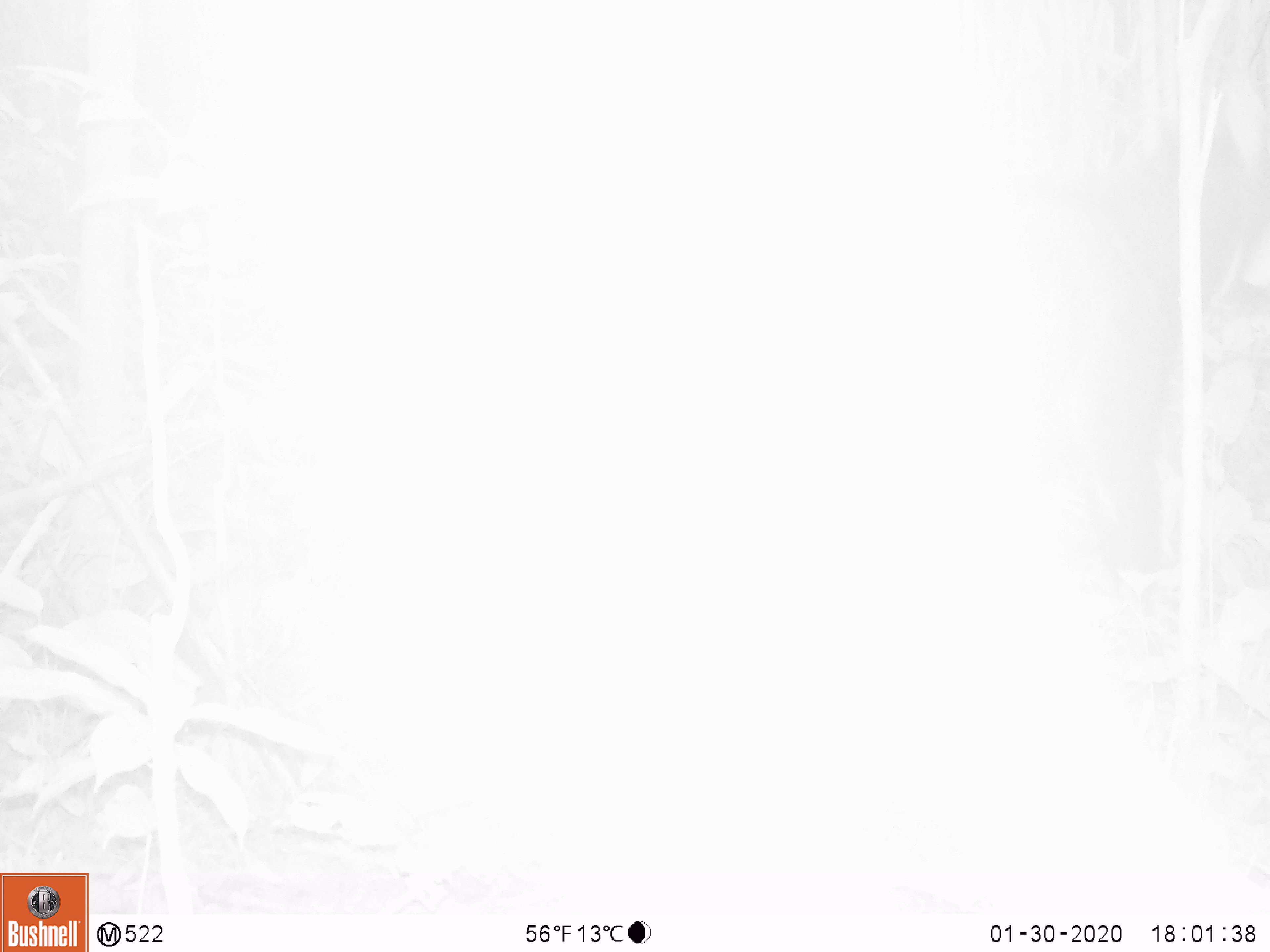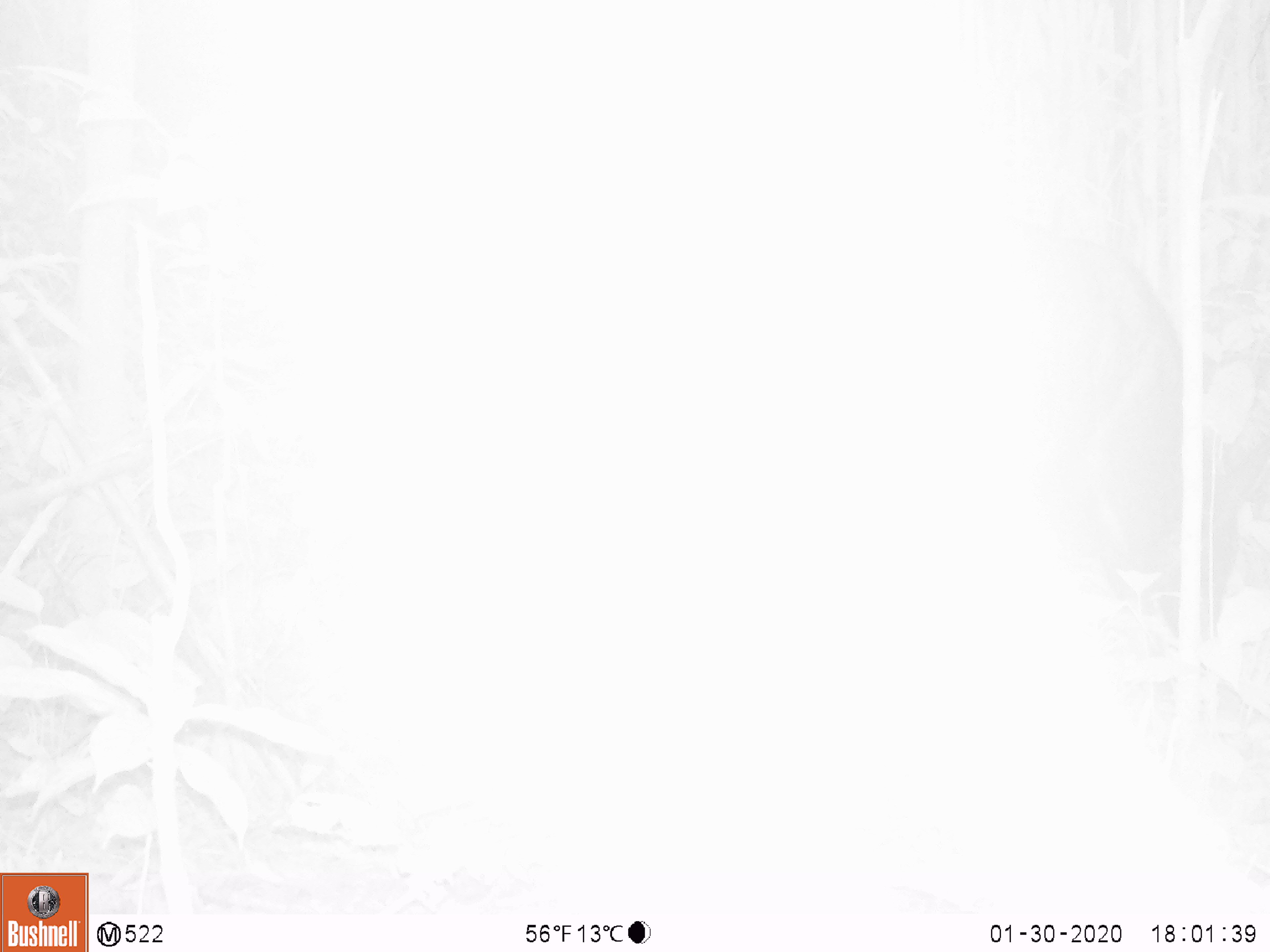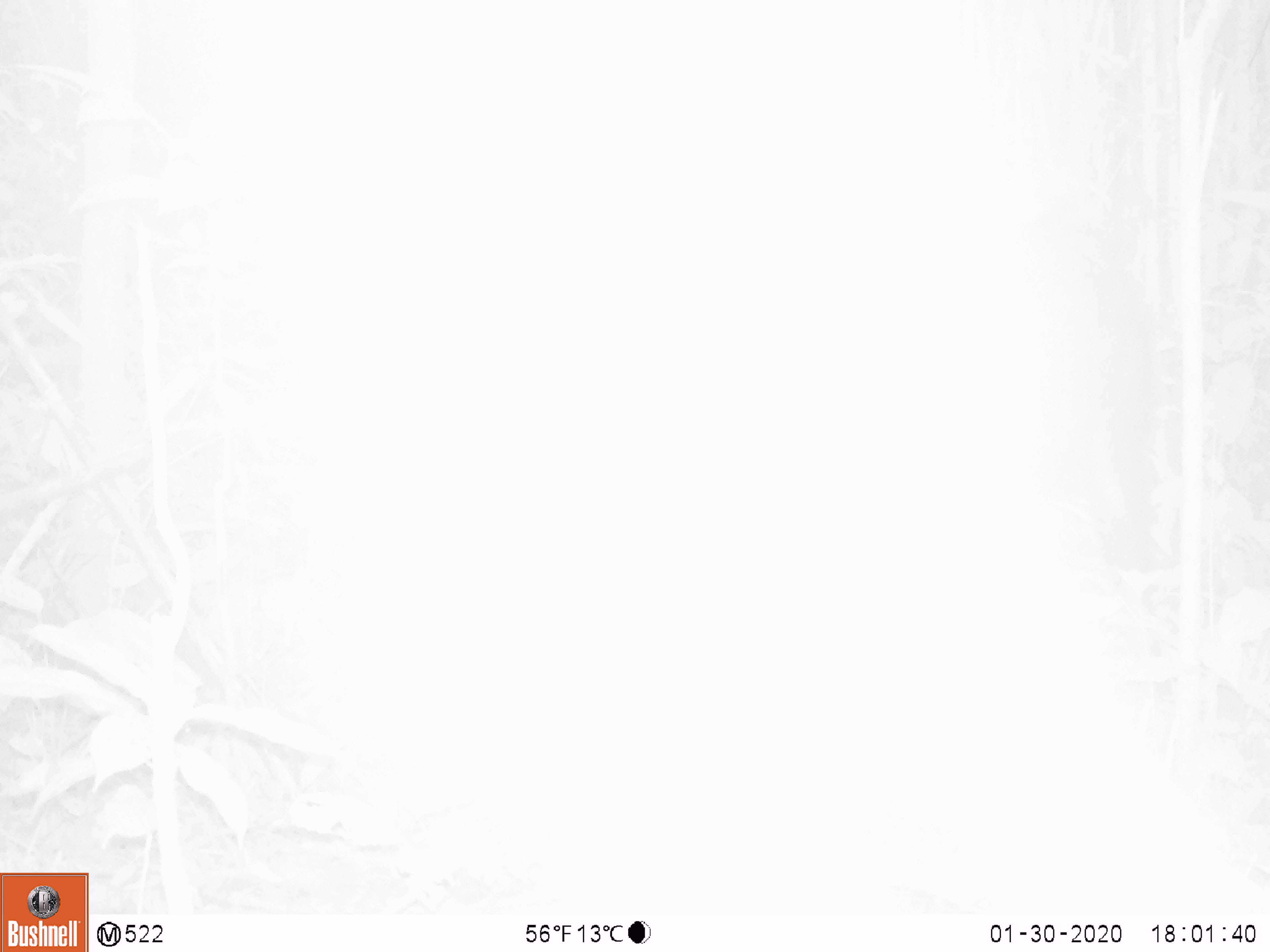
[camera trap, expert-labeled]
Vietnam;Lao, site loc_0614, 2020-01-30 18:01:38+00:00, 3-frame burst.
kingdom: Animalia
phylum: Chordata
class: Mammalia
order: Artiodactyla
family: Bovidae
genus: Capricornis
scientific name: Capricornis sumatraensis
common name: chinese serow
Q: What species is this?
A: Chinese serow (Capricornis sumatraensis).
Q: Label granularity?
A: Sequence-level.